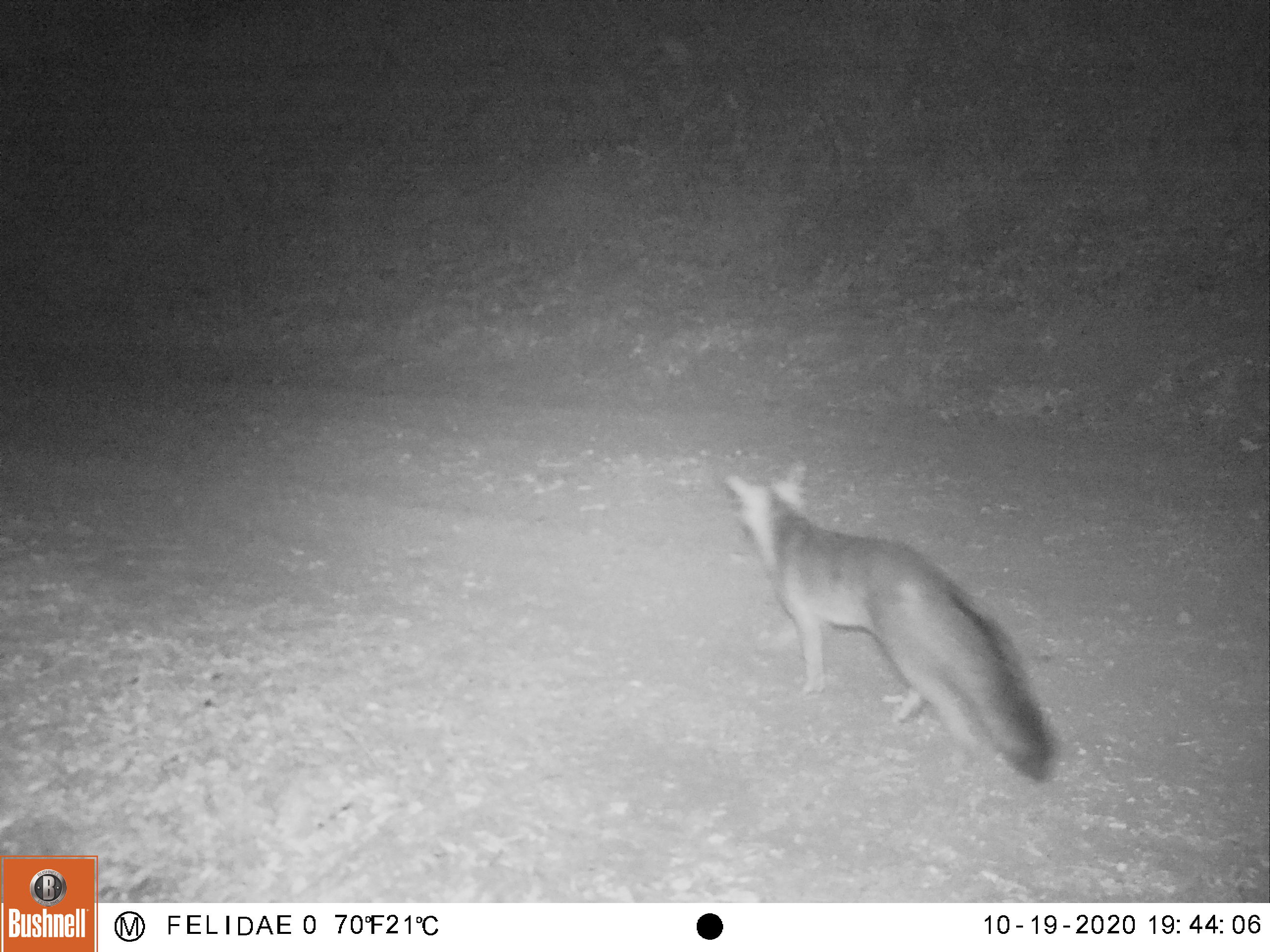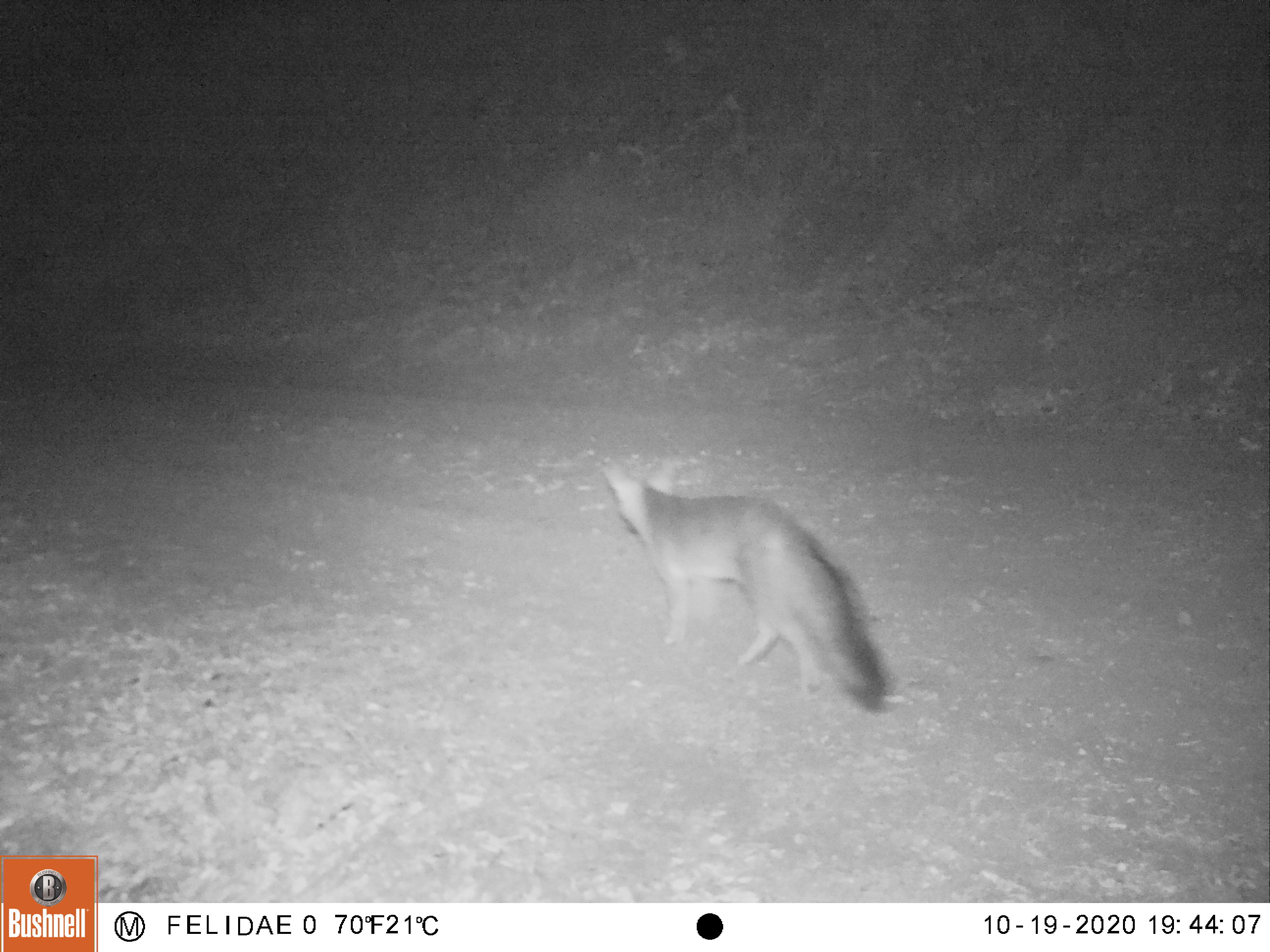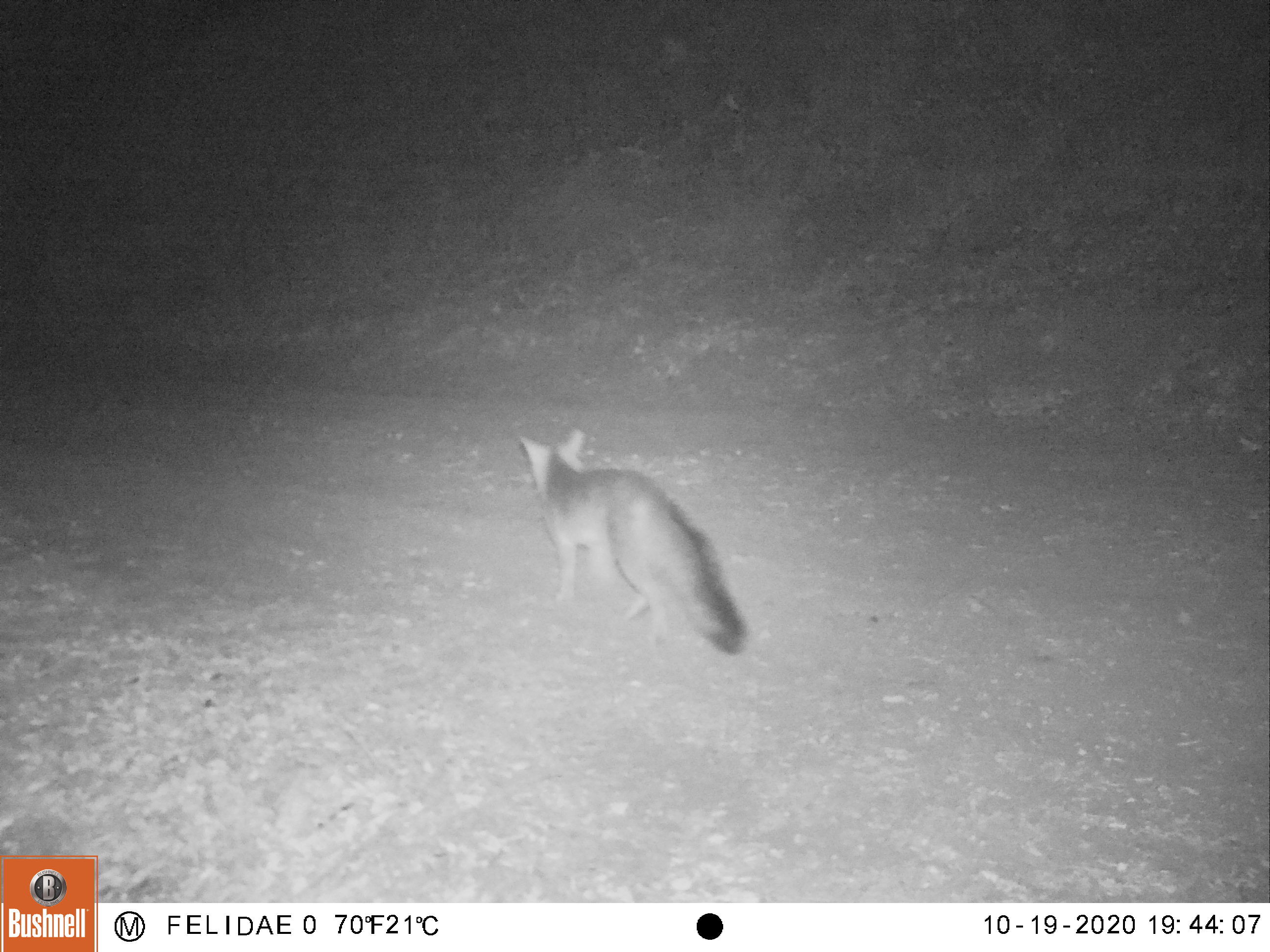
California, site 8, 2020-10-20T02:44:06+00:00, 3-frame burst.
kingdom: Animalia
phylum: Chordata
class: Mammalia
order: Carnivora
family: Canidae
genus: Urocyon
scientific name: Urocyon cinereoargenteus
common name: gray fox